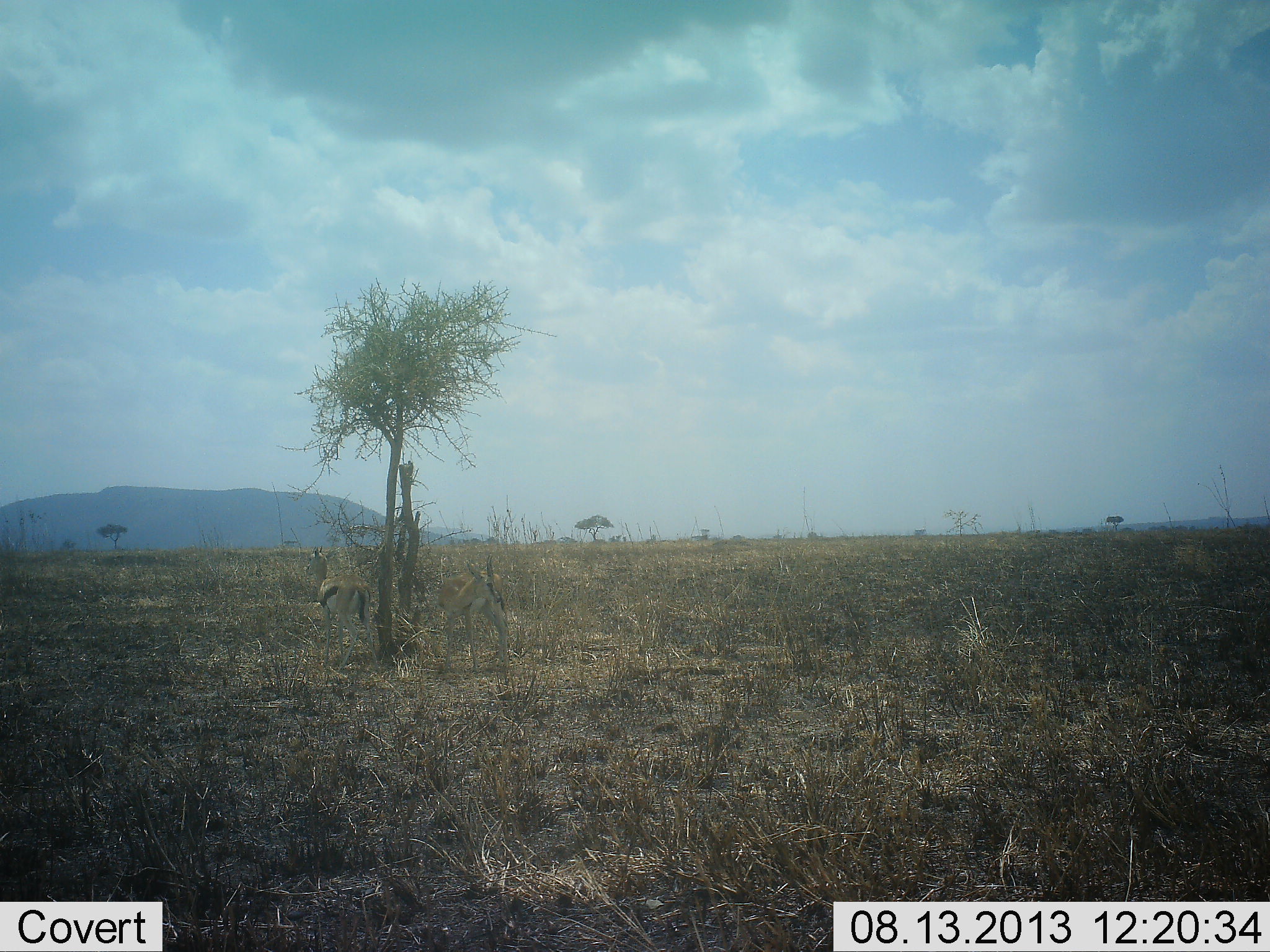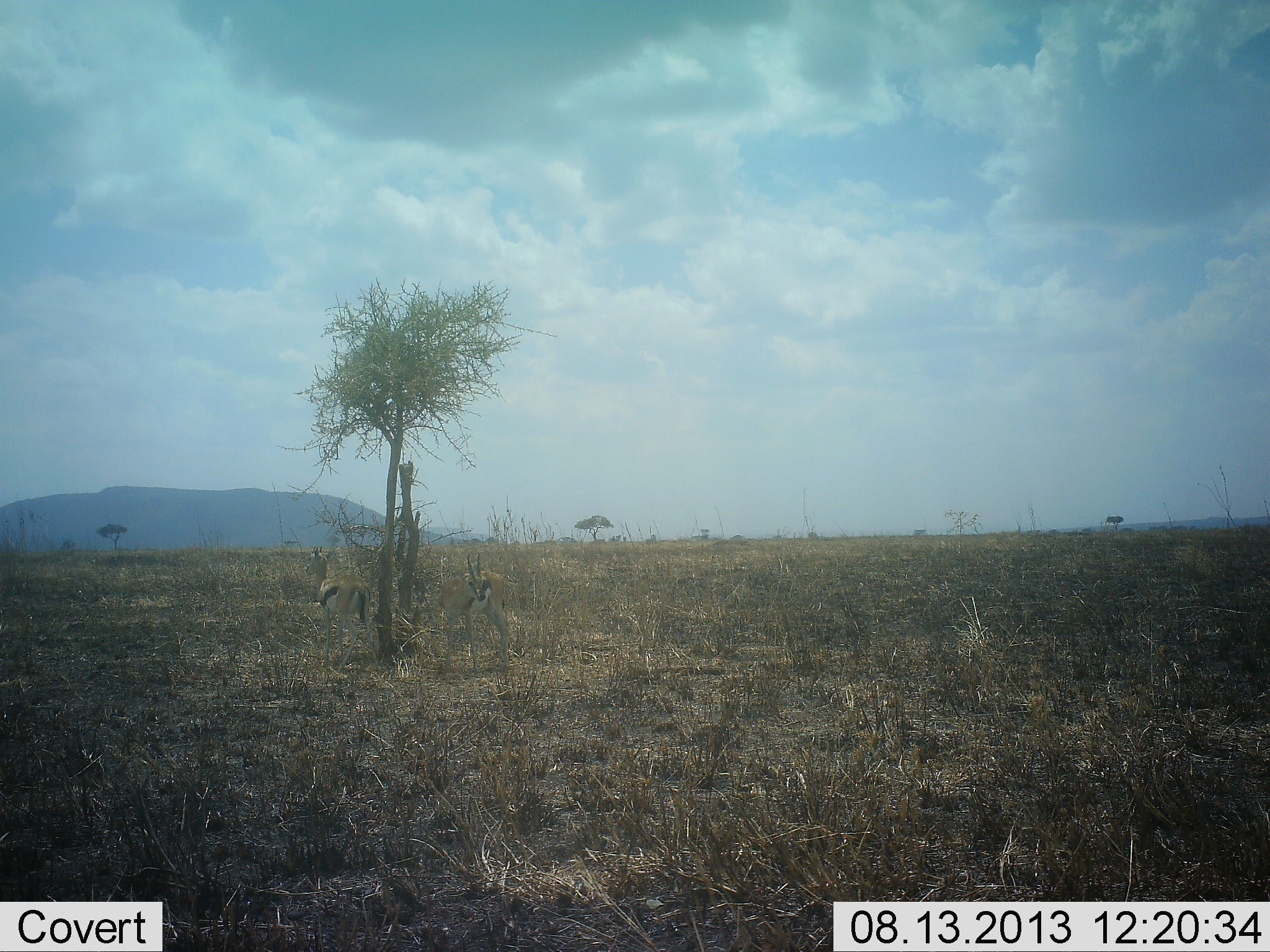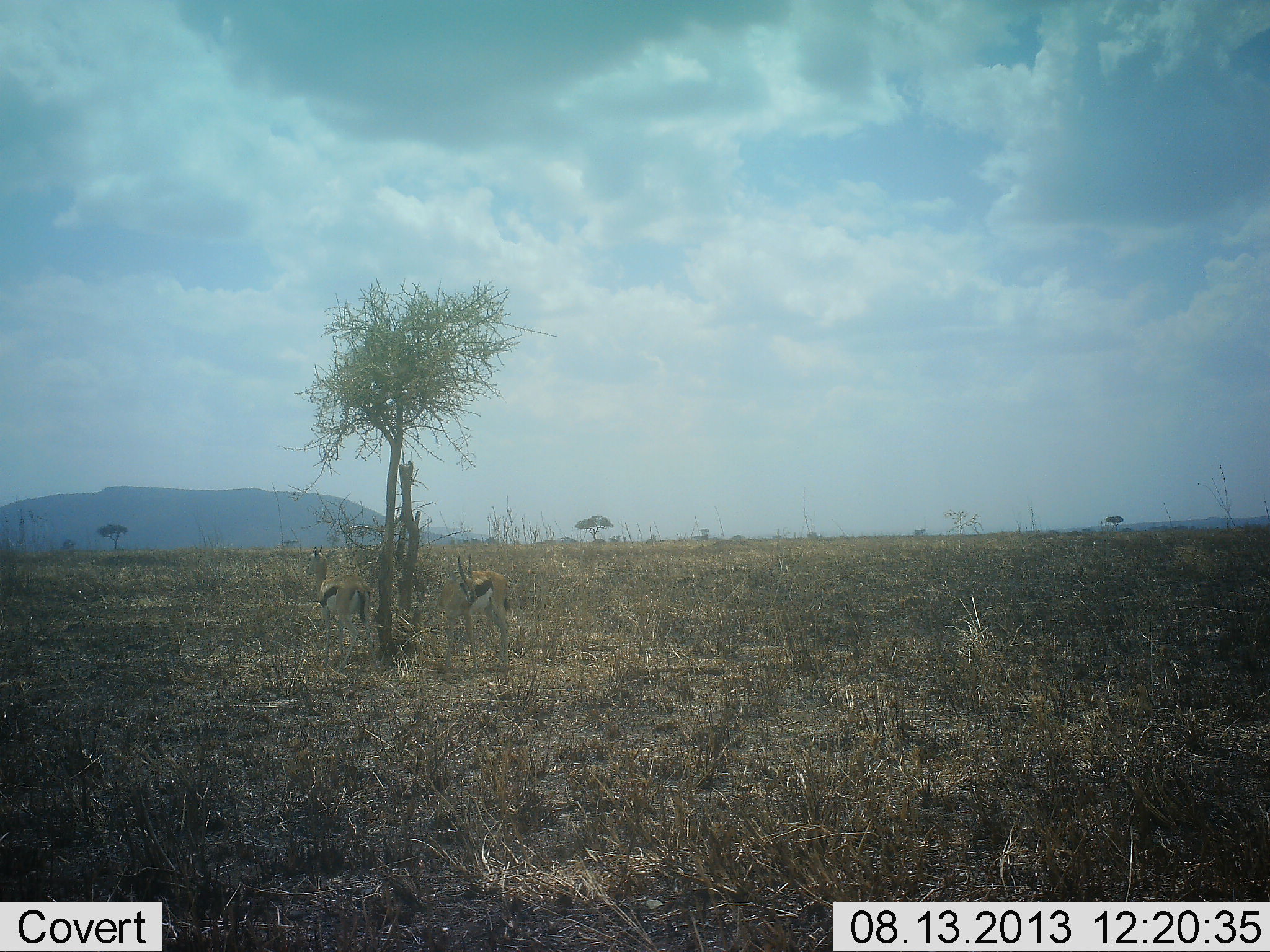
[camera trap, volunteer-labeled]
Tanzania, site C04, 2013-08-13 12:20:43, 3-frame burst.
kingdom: Animalia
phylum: Chordata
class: Mammalia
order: Artiodactyla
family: Bovidae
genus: Eudorcas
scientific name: Eudorcas thomsonii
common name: thomson's gazelle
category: gazellethomsons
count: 2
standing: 100%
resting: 0%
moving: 7%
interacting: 0%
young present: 0%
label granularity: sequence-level